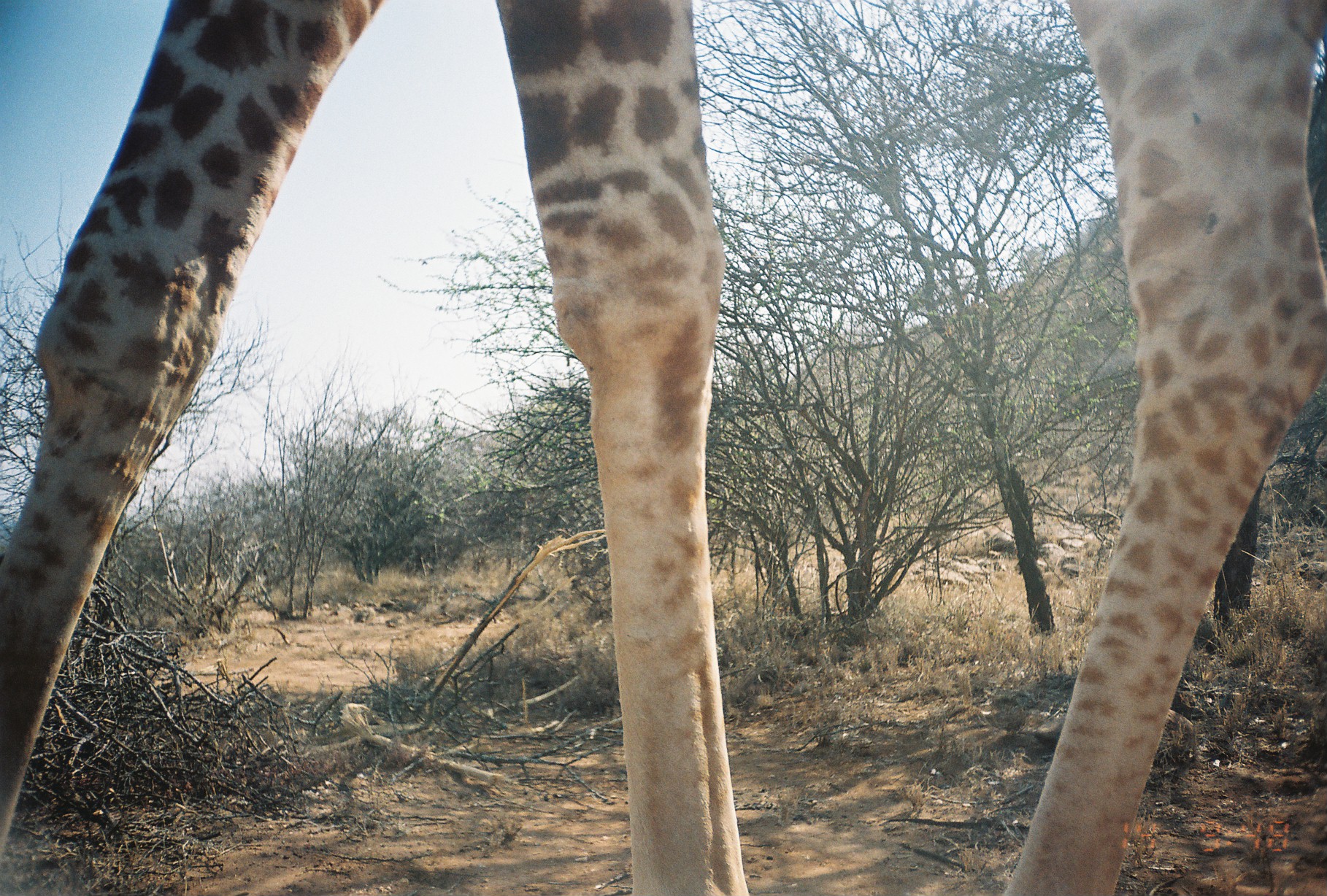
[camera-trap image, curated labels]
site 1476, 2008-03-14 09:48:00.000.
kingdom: Animalia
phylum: Chordata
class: Mammalia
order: Artiodactyla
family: Giraffidae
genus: Giraffa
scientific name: Giraffa camelopardalis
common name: giraffe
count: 1